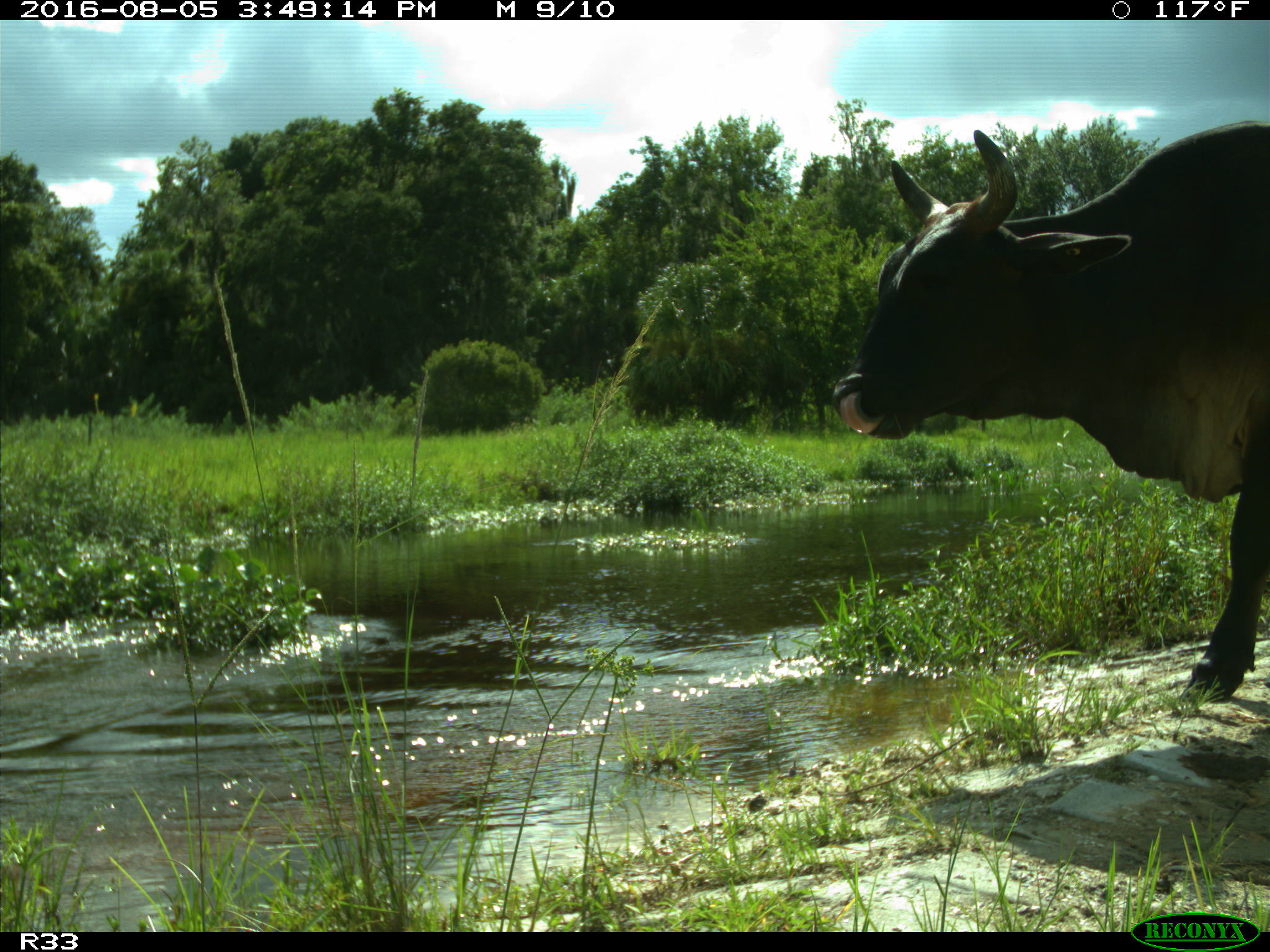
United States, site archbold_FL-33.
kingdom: Animalia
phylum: Chordata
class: Mammalia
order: Artiodactyla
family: Bovidae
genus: Bos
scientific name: Bos taurus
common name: domestic cow